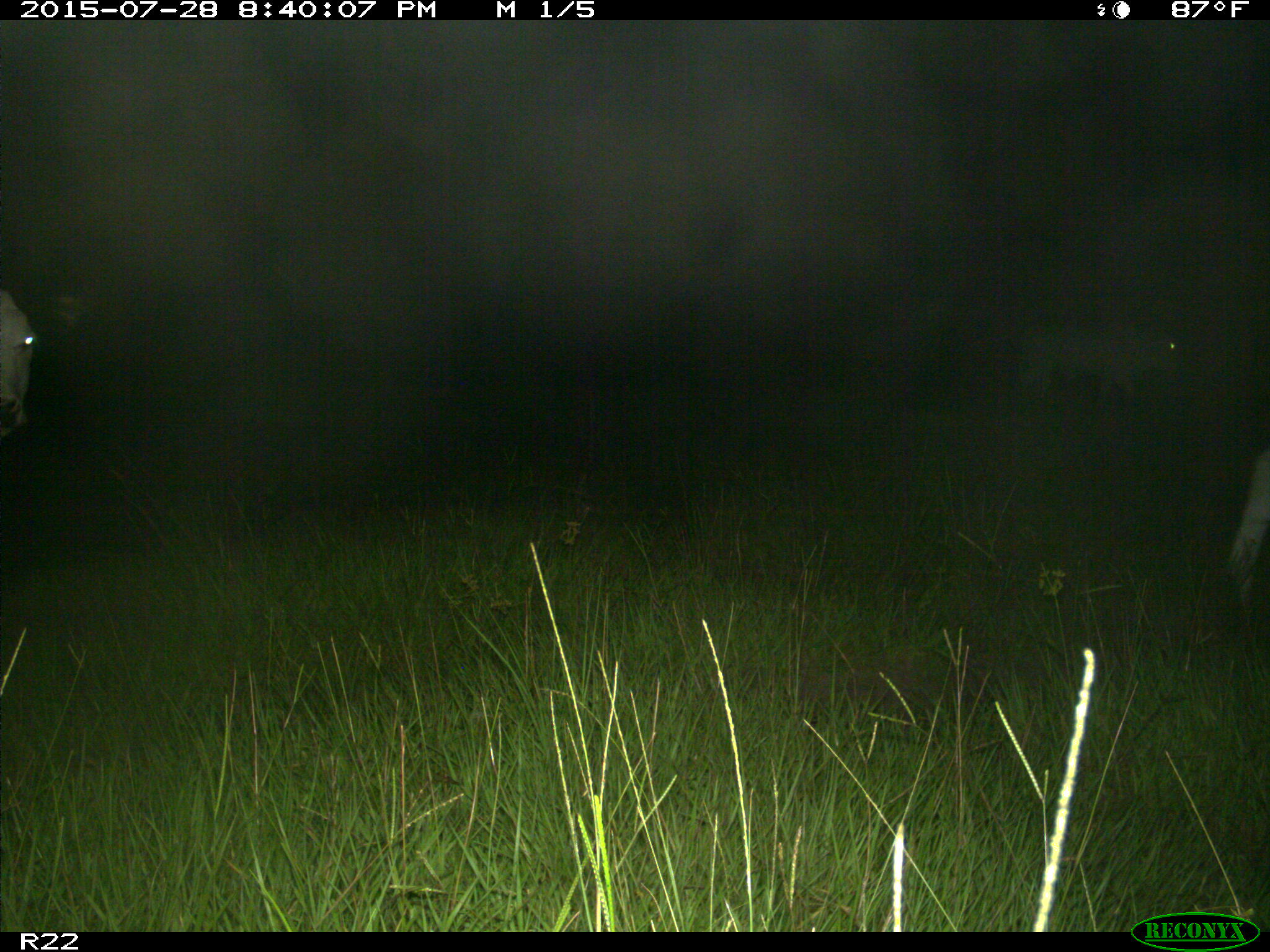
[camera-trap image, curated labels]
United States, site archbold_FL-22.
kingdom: Animalia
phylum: Chordata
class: Mammalia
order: Artiodactyla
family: Bovidae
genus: Bos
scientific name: Bos taurus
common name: domestic cow